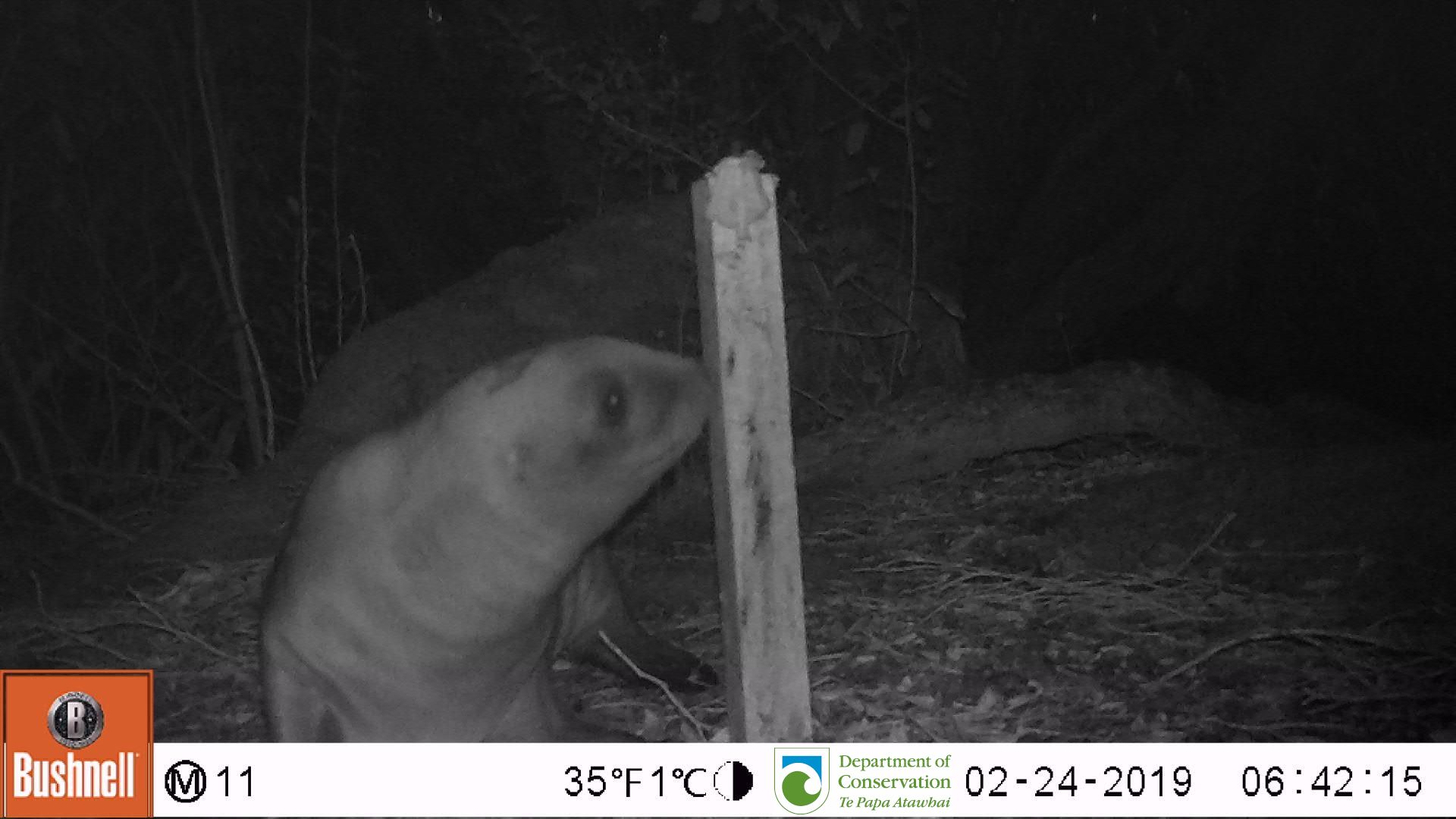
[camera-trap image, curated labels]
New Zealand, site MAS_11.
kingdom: Animalia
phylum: Chordata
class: Mammalia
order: Carnivora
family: Otariidae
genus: Phocarctos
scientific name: Phocarctos hookeri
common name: new zealand sea lion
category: sealion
Sealion (new zealand sea lion) (Phocarctos hookeri).